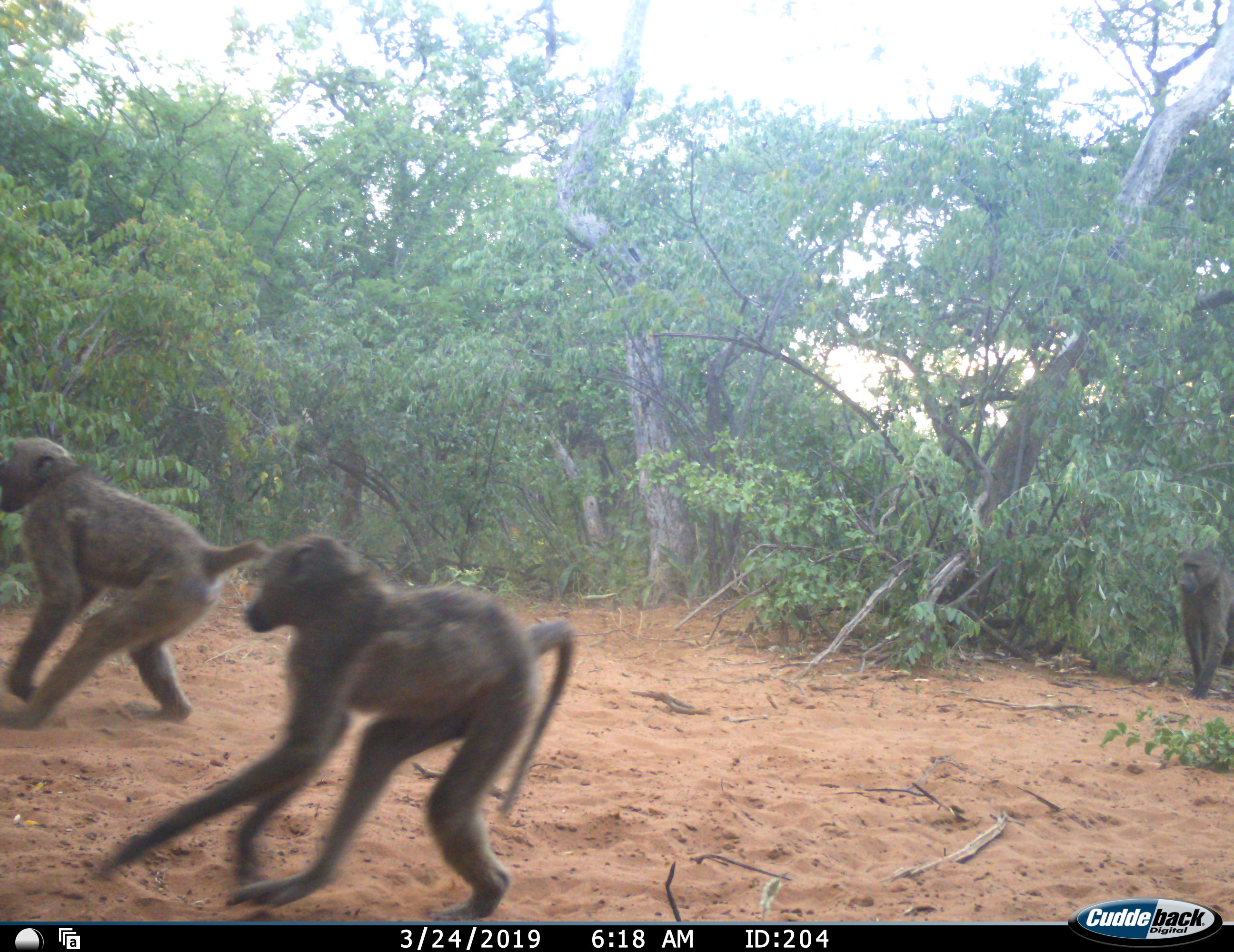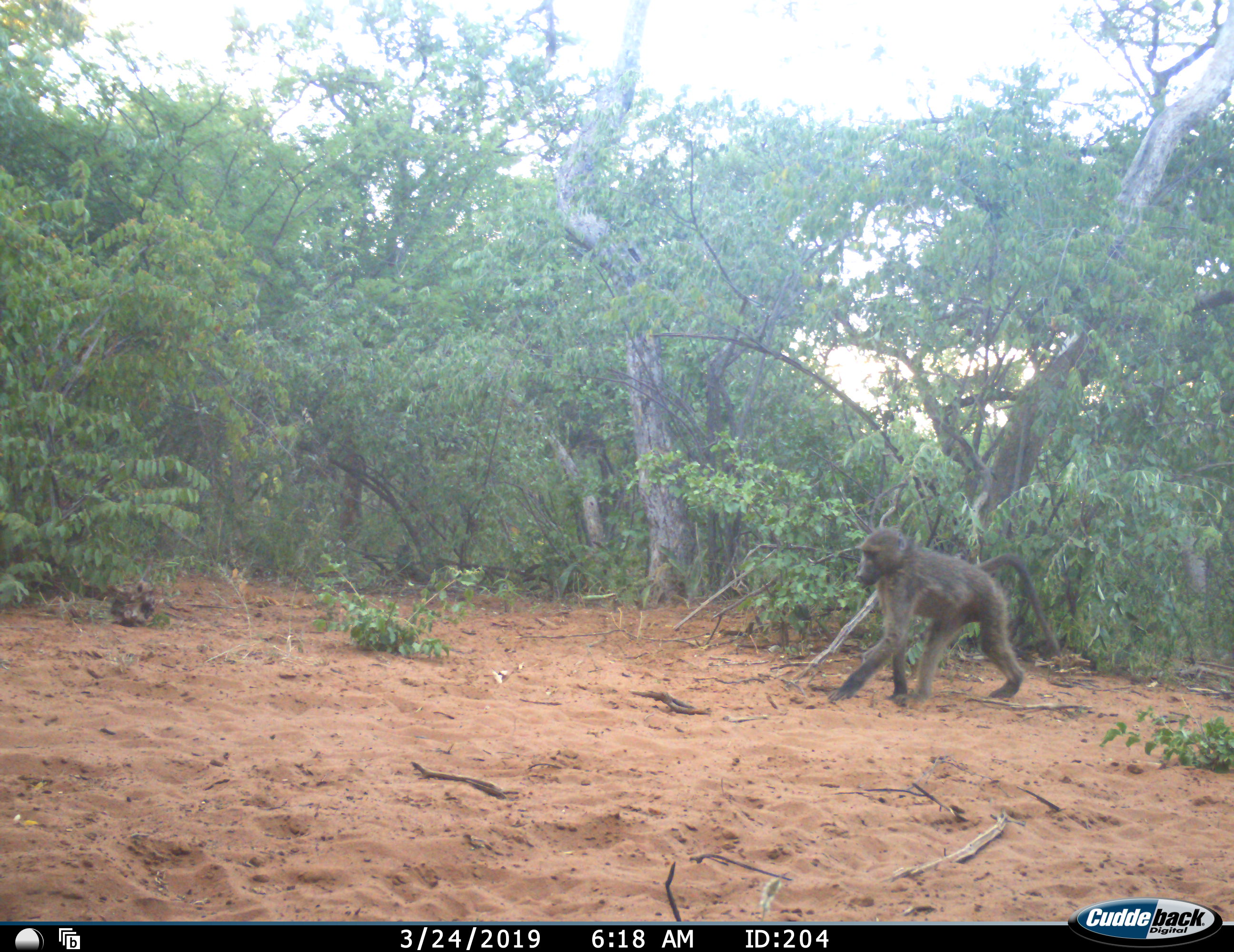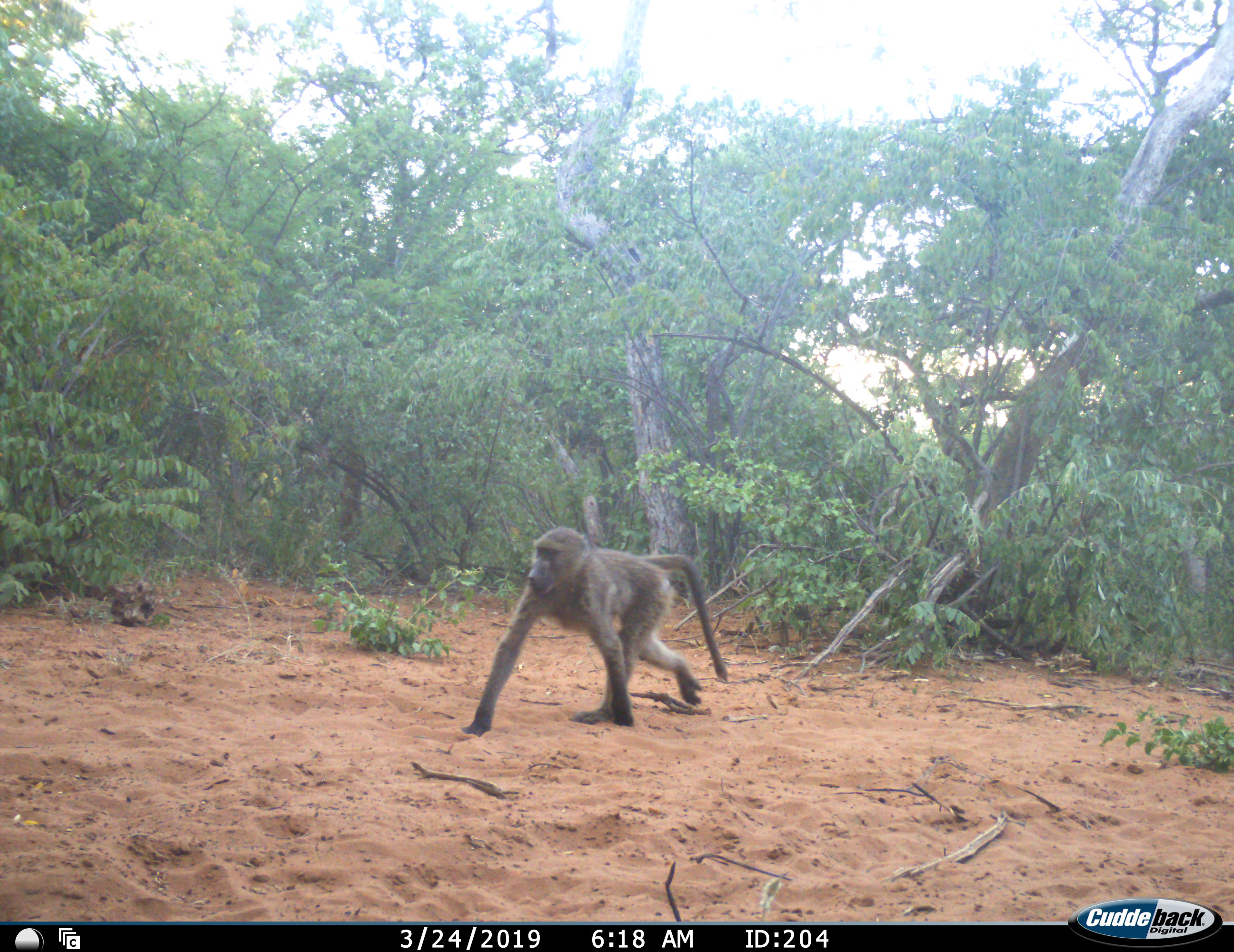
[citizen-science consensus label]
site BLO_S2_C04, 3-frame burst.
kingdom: Animalia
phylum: Chordata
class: Mammalia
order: Primates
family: Cercopithecidae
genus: Papio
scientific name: Papio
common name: baboon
Baboon (Papio), count 3. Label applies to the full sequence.